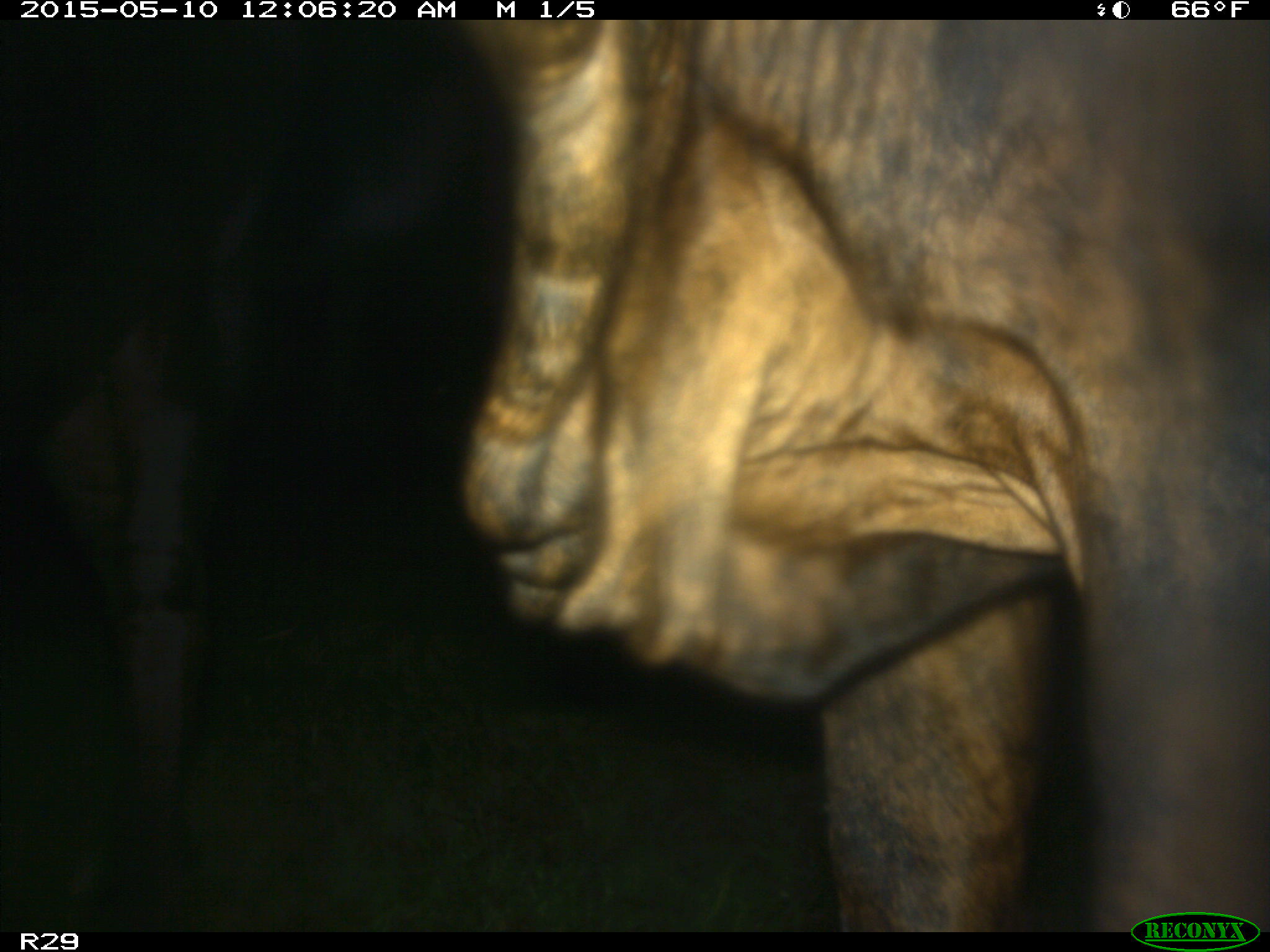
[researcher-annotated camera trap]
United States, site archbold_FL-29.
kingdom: Animalia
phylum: Chordata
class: Mammalia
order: Artiodactyla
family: Bovidae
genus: Bos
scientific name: Bos taurus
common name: domestic cow